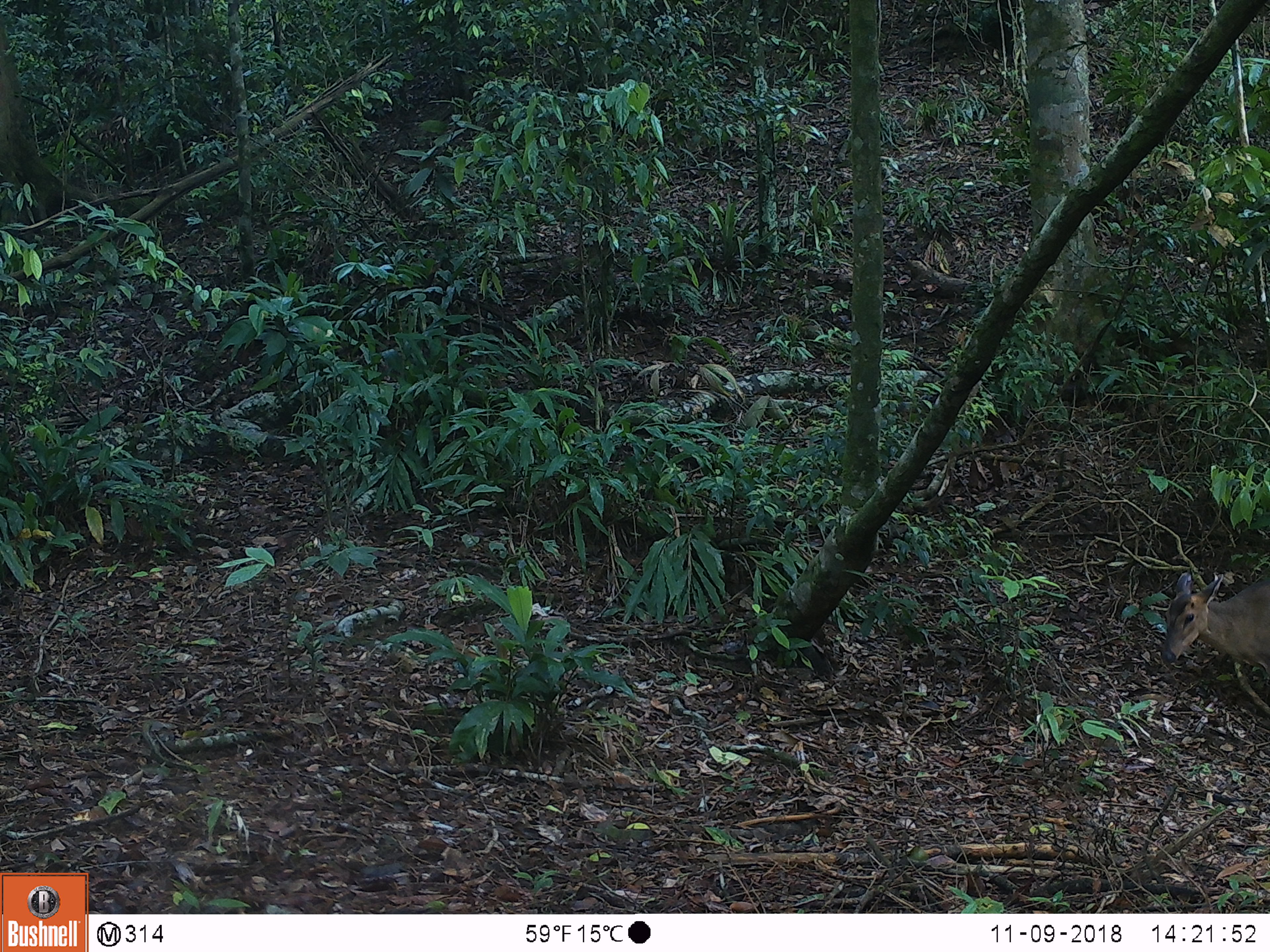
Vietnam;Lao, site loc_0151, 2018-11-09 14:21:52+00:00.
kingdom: Animalia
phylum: Chordata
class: Mammalia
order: Artiodactyla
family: Cervidae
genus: Muntiacus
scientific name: Muntiacus vuquangensis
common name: large-antlered muntjac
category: large antlered muntjac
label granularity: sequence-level